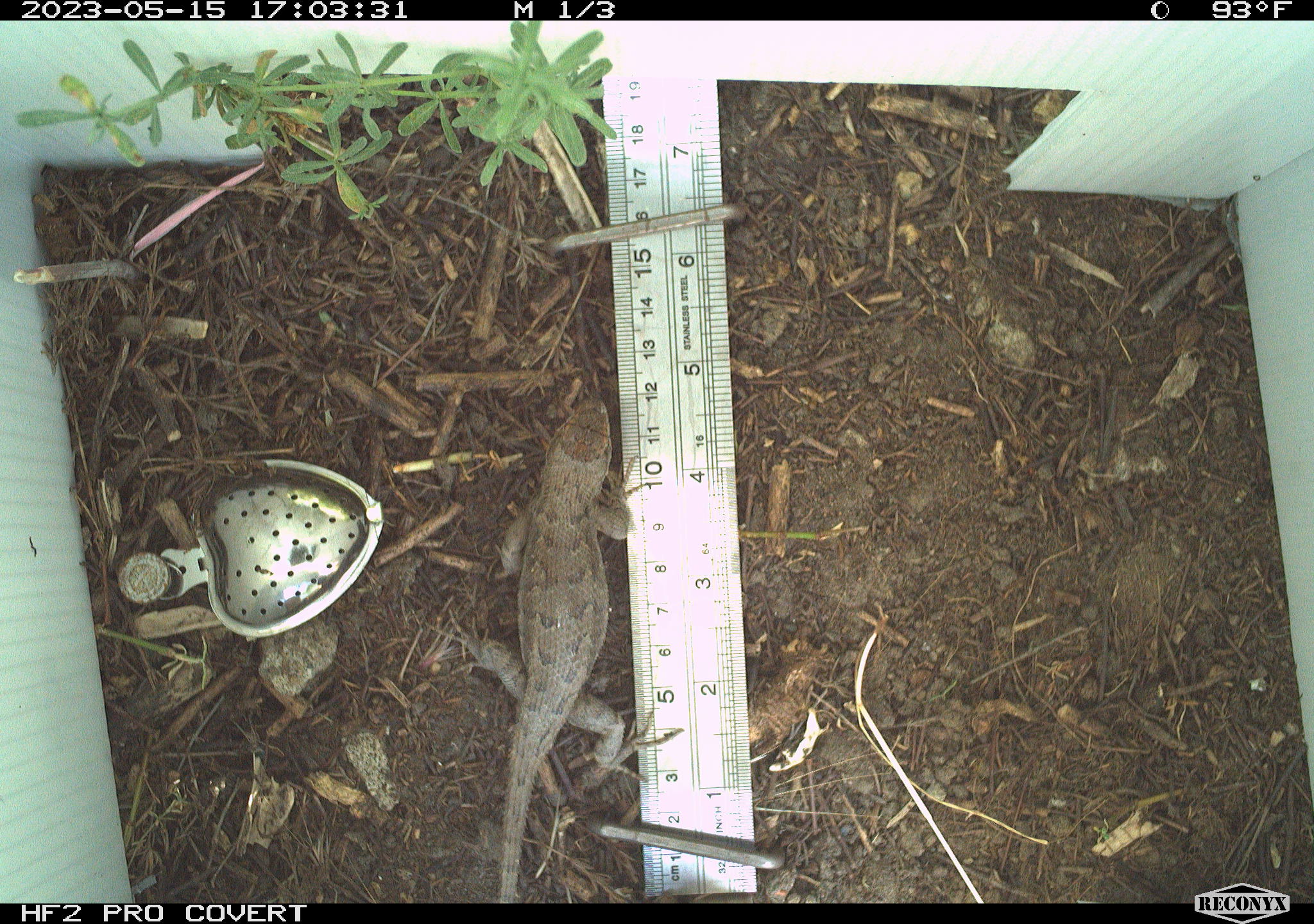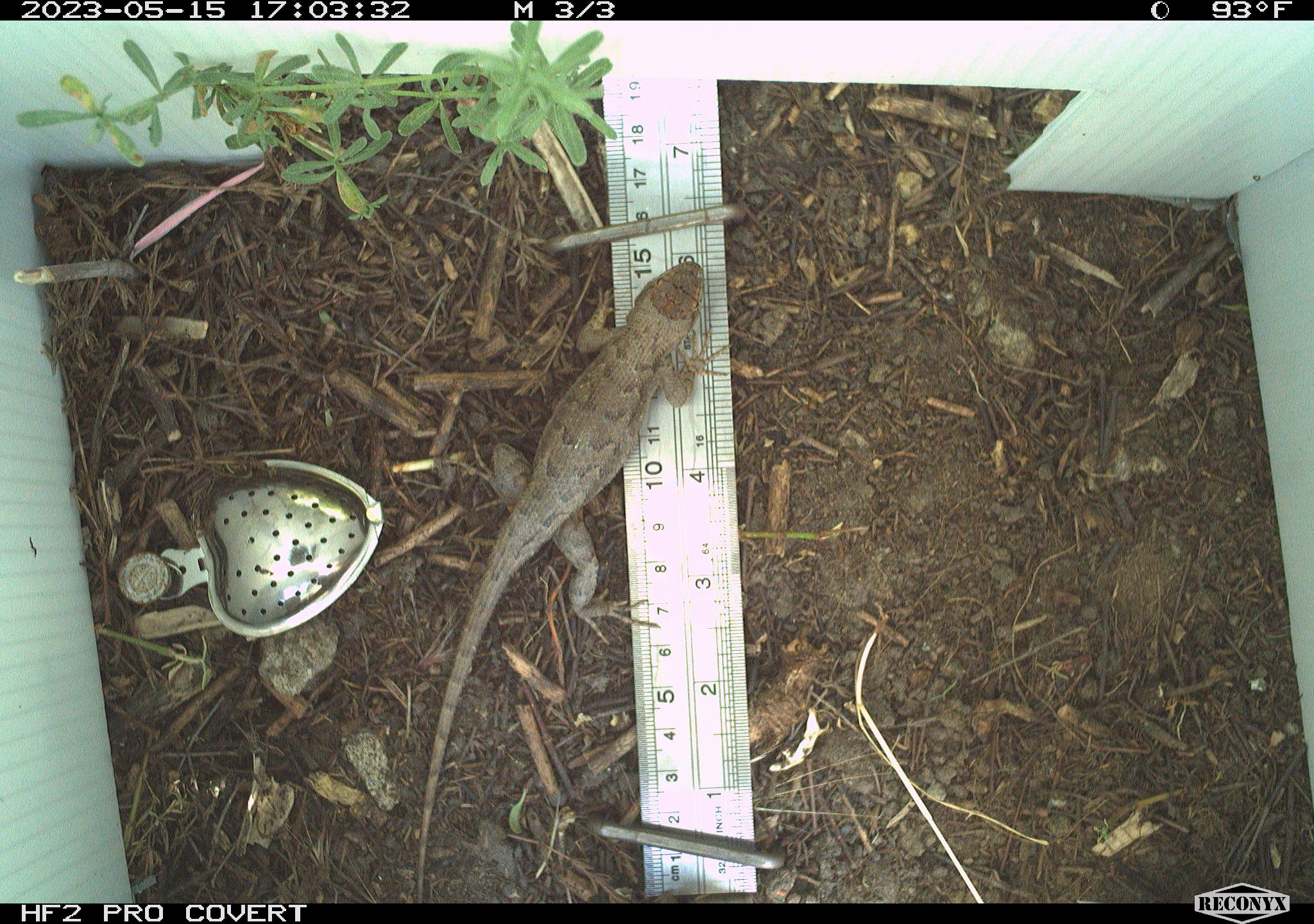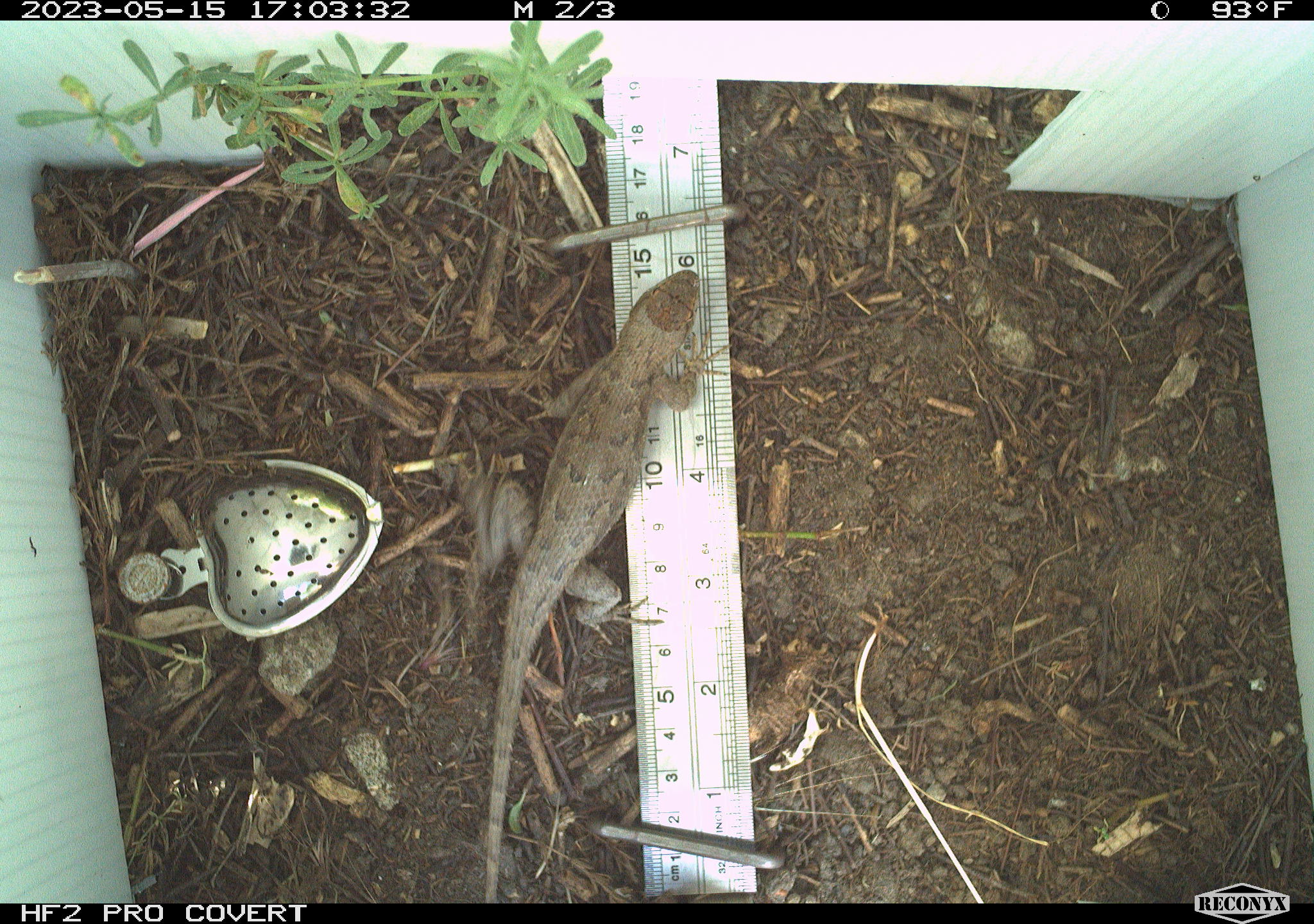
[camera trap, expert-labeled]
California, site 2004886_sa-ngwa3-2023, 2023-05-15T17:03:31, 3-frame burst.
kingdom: Animalia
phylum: Chordata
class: Reptilia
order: Squamata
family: Phrynosomatidae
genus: Sceloporus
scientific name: Sceloporus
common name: spiny lizards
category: sceloporus species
Sceloporus species (spiny lizards) (Sceloporus).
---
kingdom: Animalia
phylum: Chordata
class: Reptilia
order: Squamata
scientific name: Squamata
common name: lizards and snakes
Lizards and snakes (Squamata).